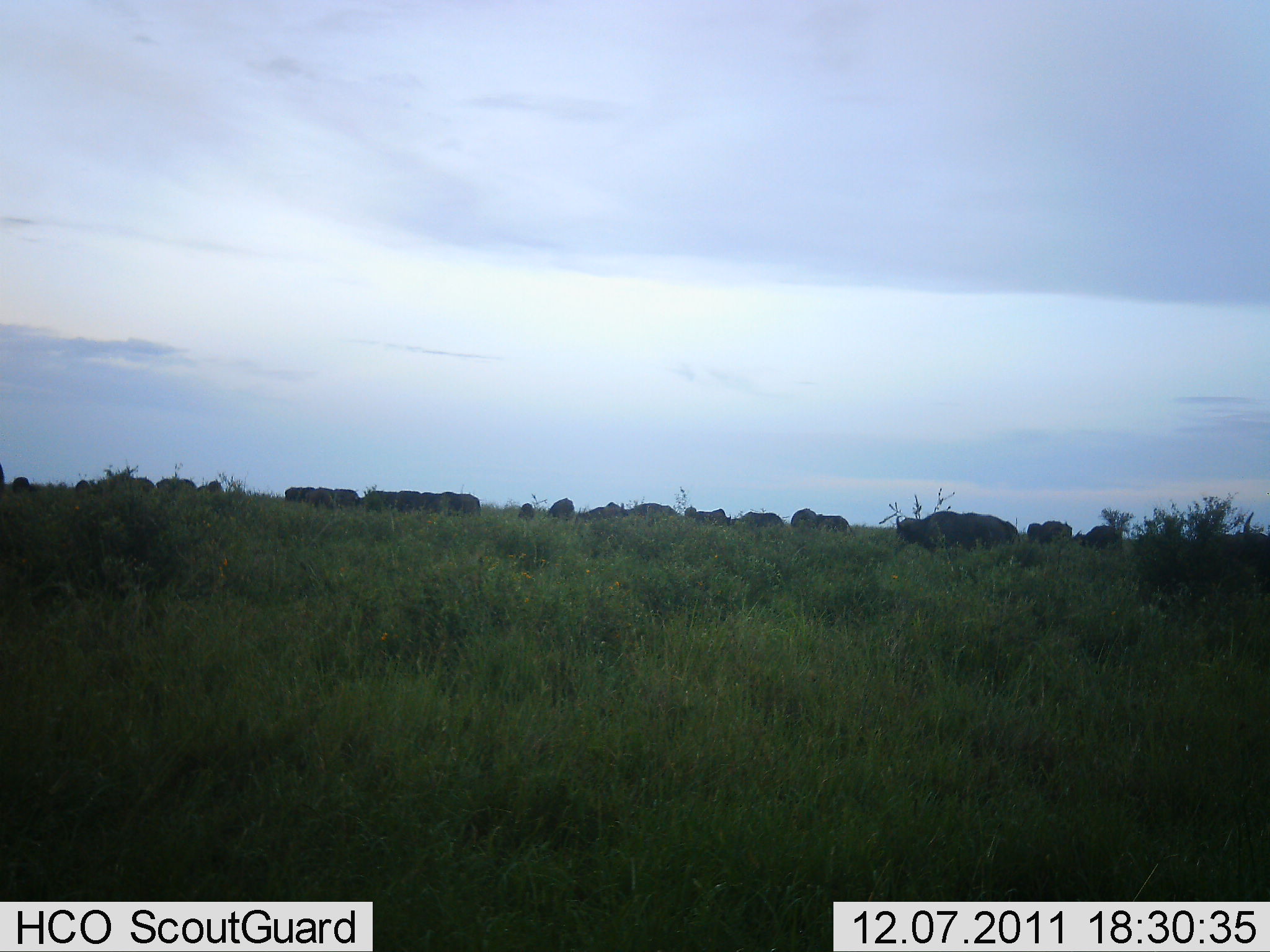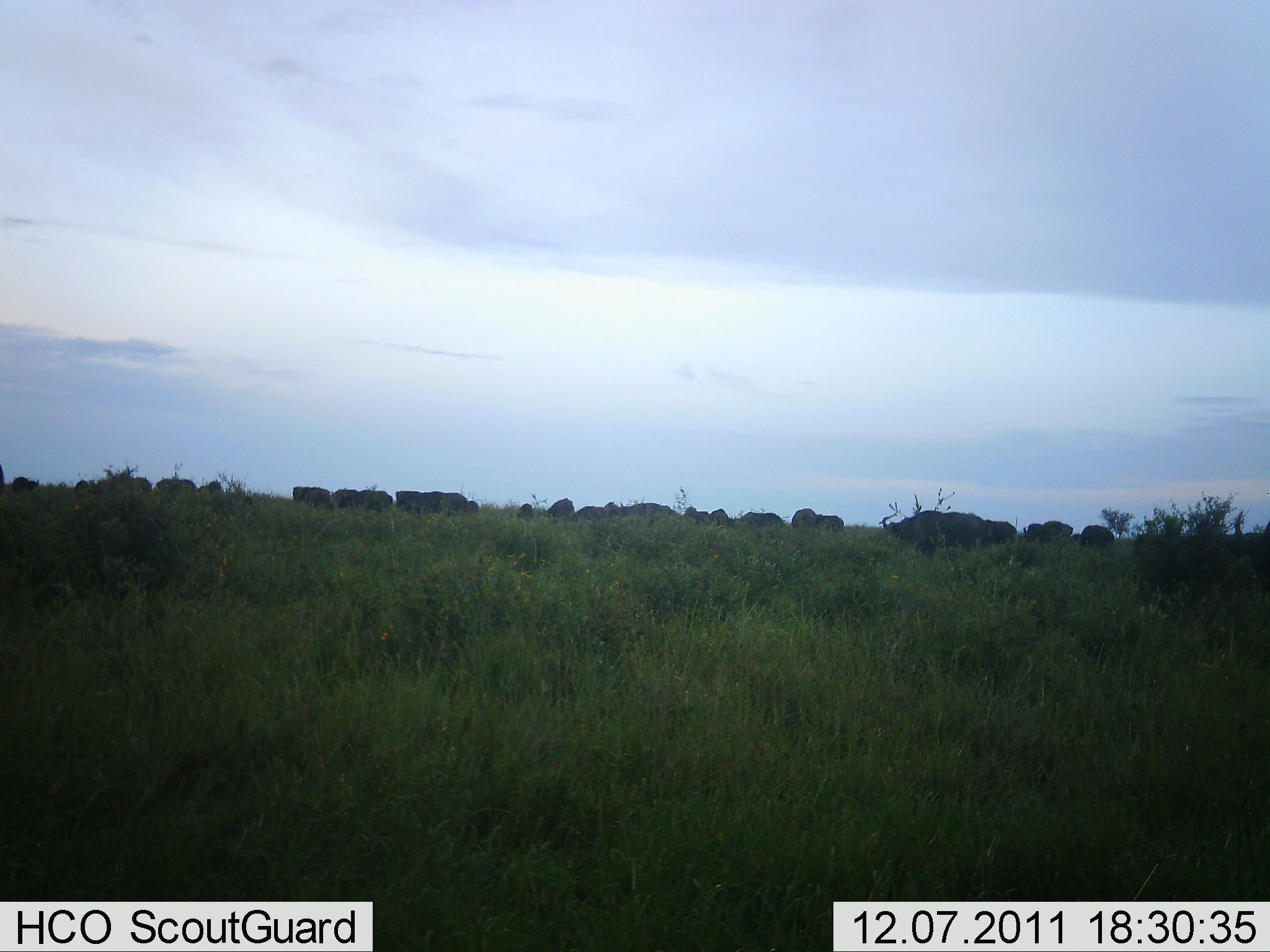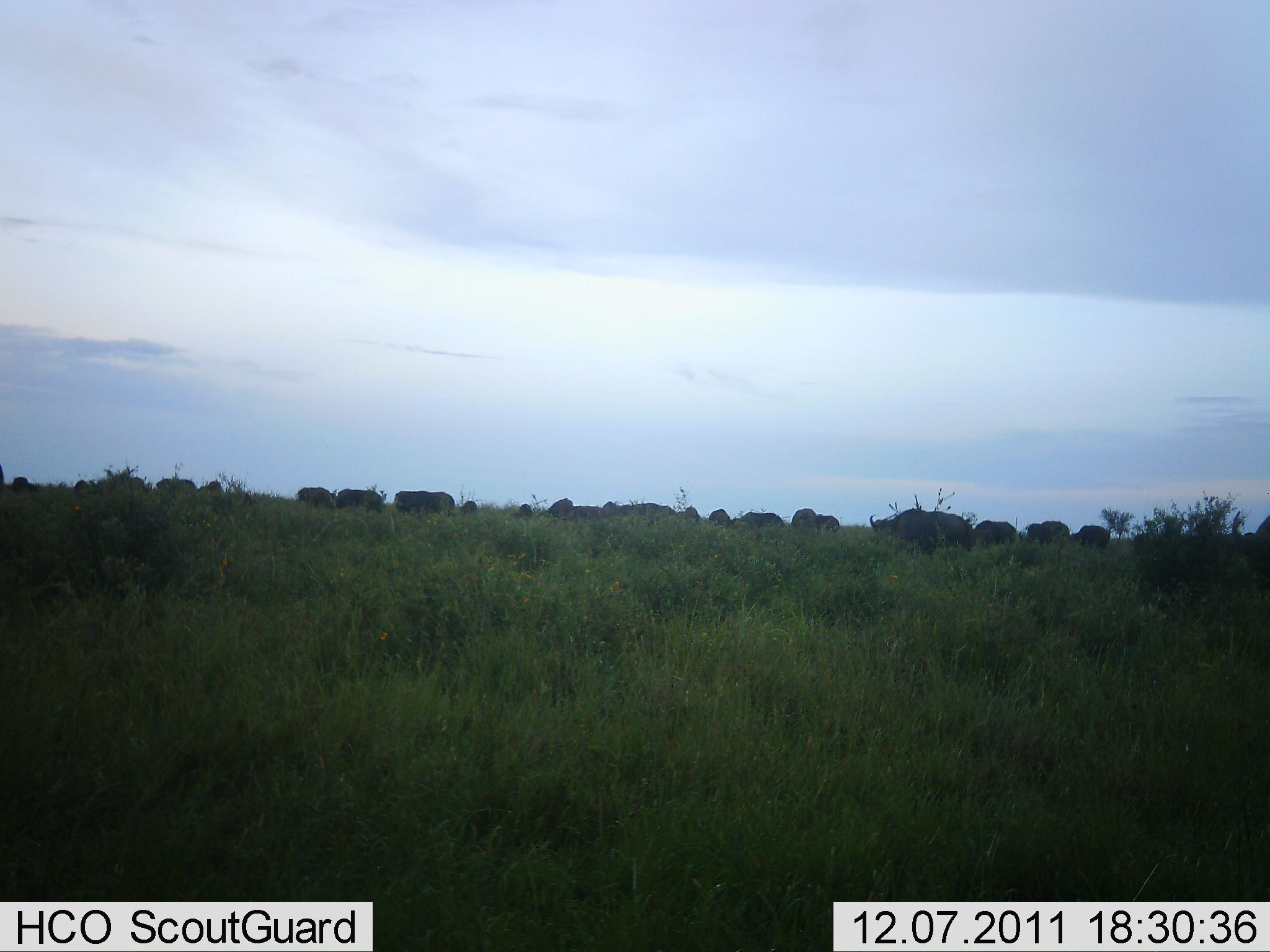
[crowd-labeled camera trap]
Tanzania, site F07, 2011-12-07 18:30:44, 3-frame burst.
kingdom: Animalia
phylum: Chordata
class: Mammalia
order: Artiodactyla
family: Bovidae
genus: Connochaetes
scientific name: Connochaetes taurinus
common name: blue wildebeest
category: wildebeest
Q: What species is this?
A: Wildebeest (blue wildebeest) (Connochaetes taurinus).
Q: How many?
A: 11-50.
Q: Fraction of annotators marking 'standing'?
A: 60%.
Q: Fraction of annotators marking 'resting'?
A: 0%.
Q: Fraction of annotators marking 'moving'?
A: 40%.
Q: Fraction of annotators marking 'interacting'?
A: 0%.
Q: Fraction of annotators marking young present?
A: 0%.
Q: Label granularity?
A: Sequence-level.